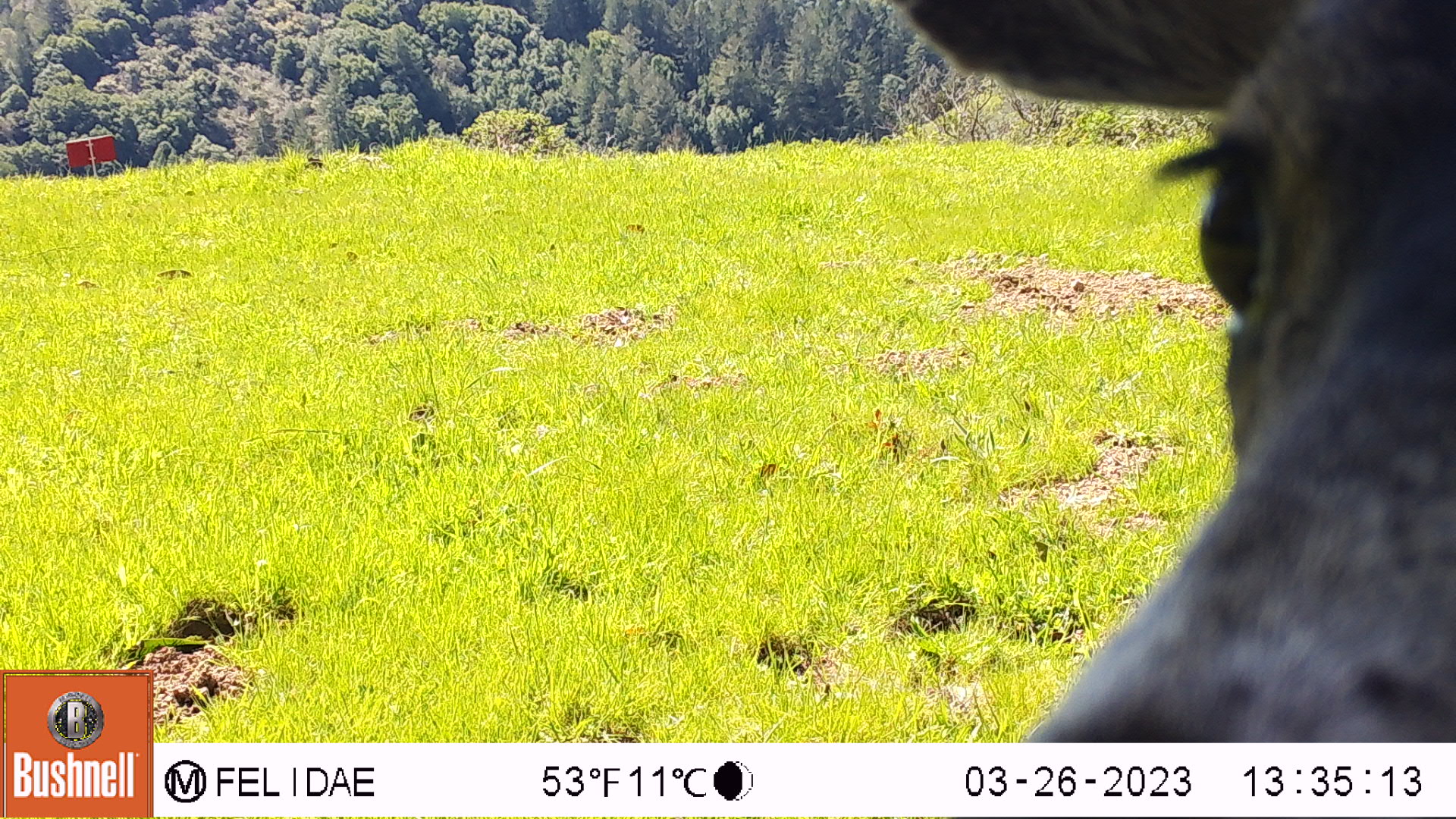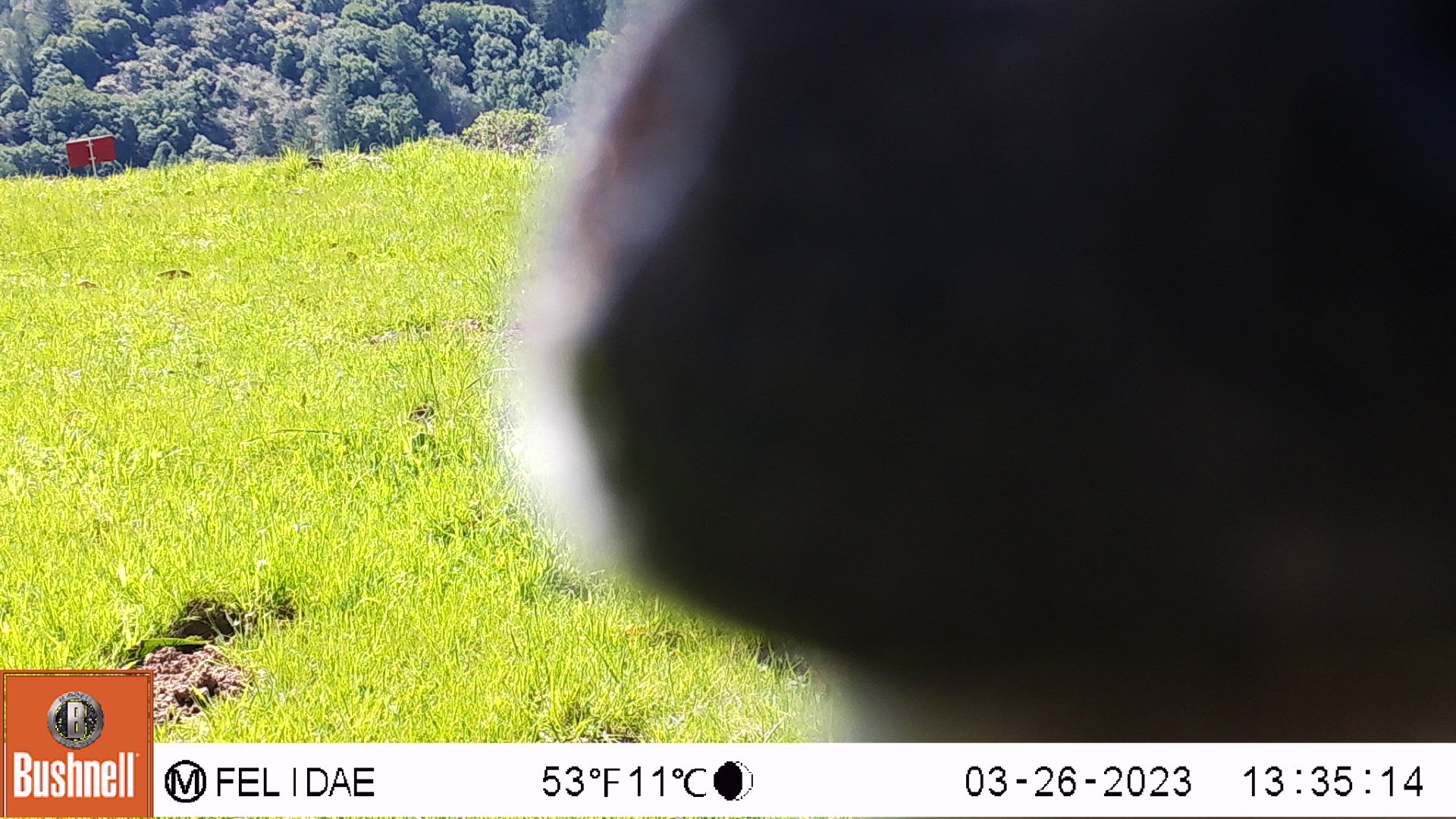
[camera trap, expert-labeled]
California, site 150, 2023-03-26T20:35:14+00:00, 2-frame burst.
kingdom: Animalia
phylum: Chordata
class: Mammalia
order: Artiodactyla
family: Cervidae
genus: Odocoileus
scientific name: Odocoileus hemionus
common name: mule deer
Mule deer (Odocoileus hemionus).